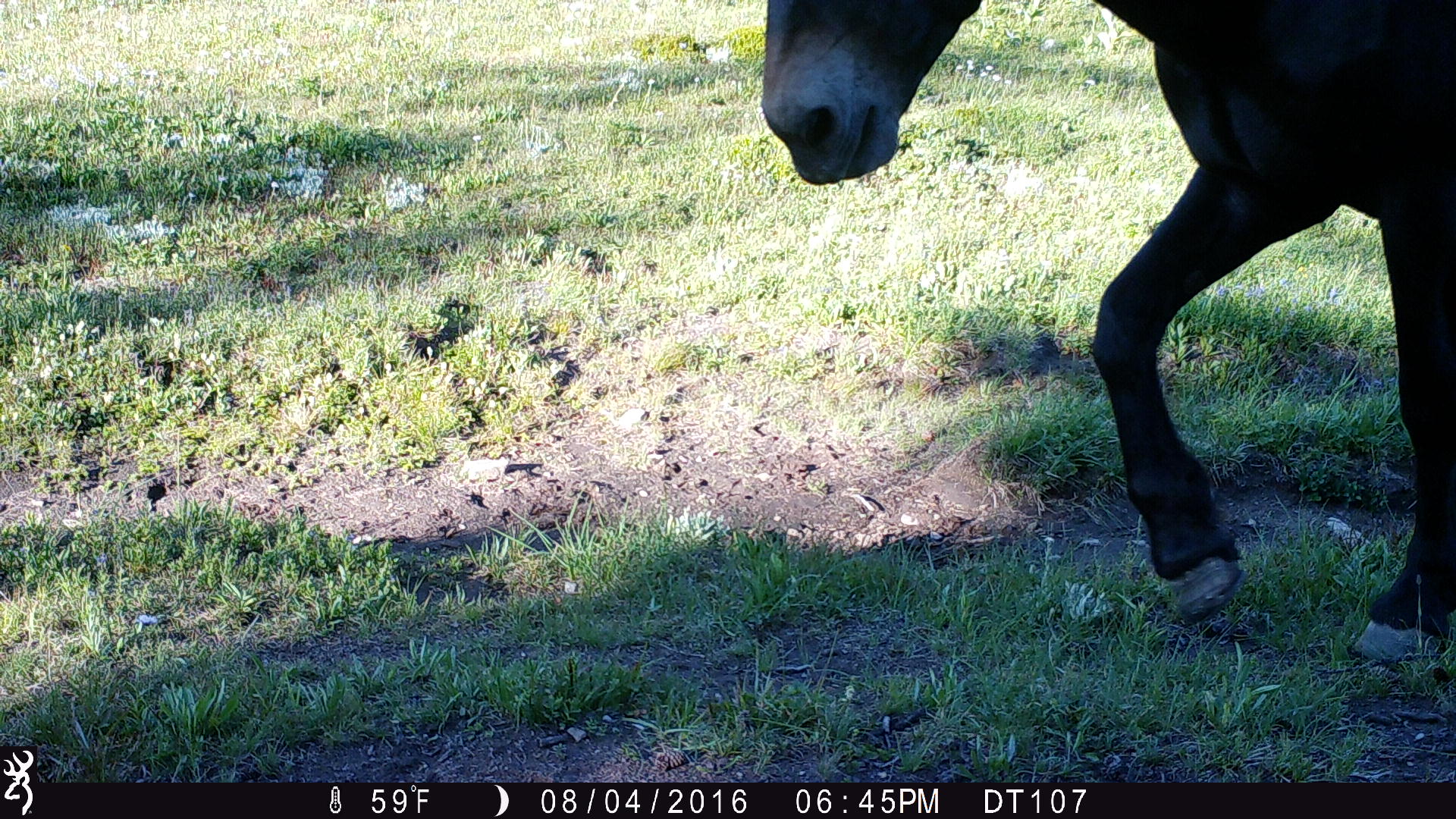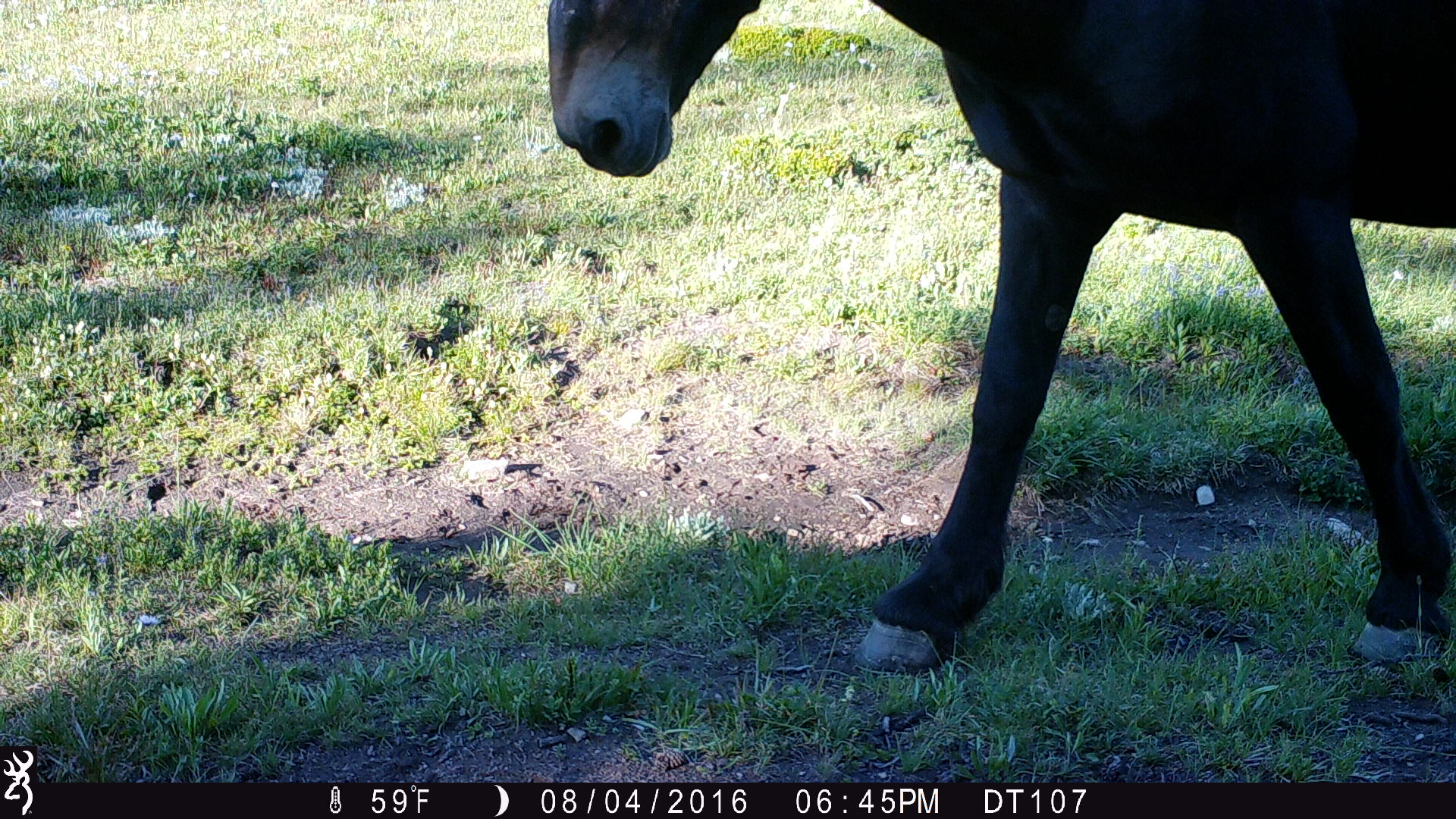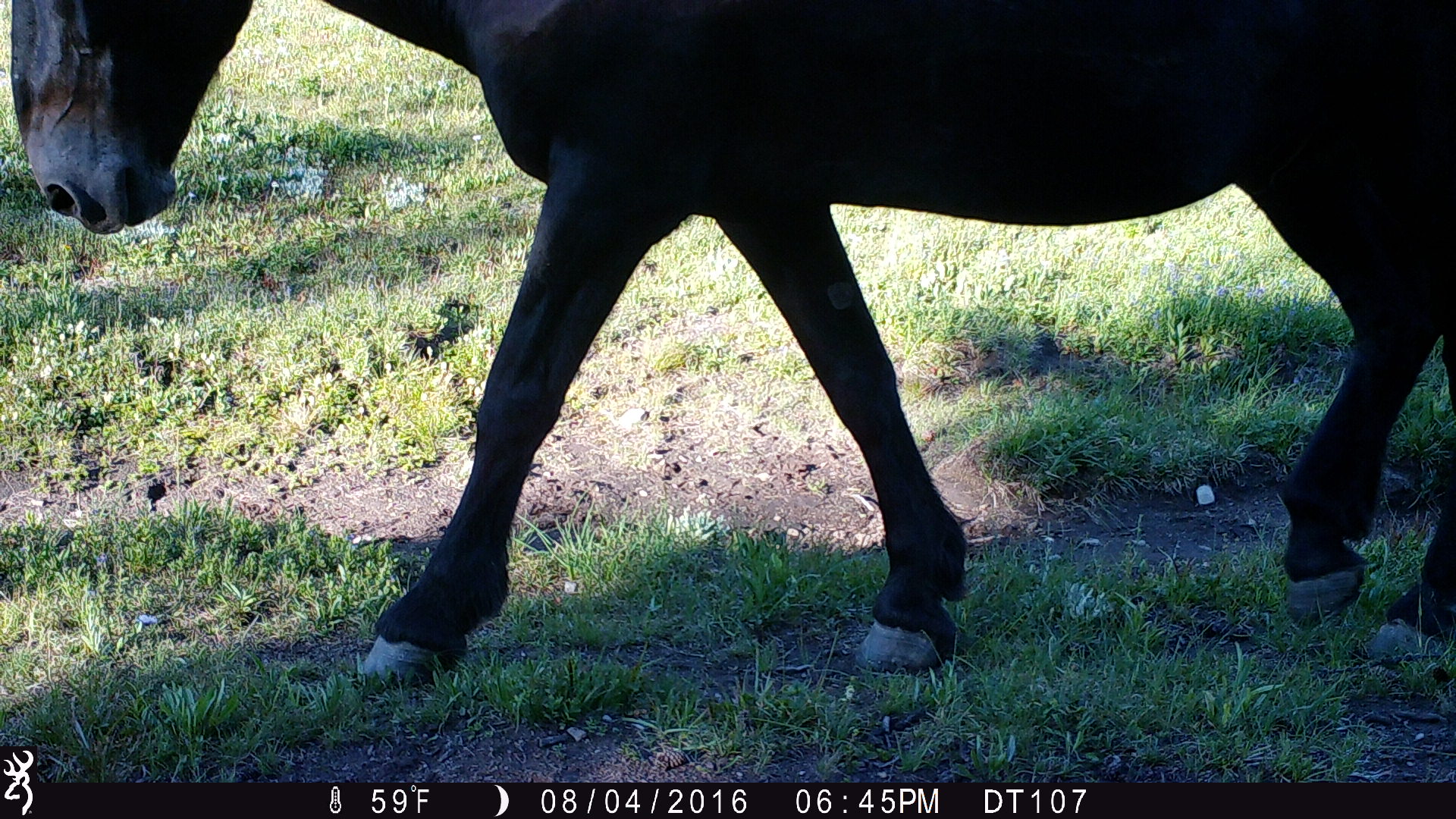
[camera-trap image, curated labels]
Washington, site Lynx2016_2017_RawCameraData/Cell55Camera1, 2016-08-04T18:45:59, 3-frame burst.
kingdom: Animalia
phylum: Chordata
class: Mammalia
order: Perissodactyla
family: Equidae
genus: Equus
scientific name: Equus caballus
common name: domestic horse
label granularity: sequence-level